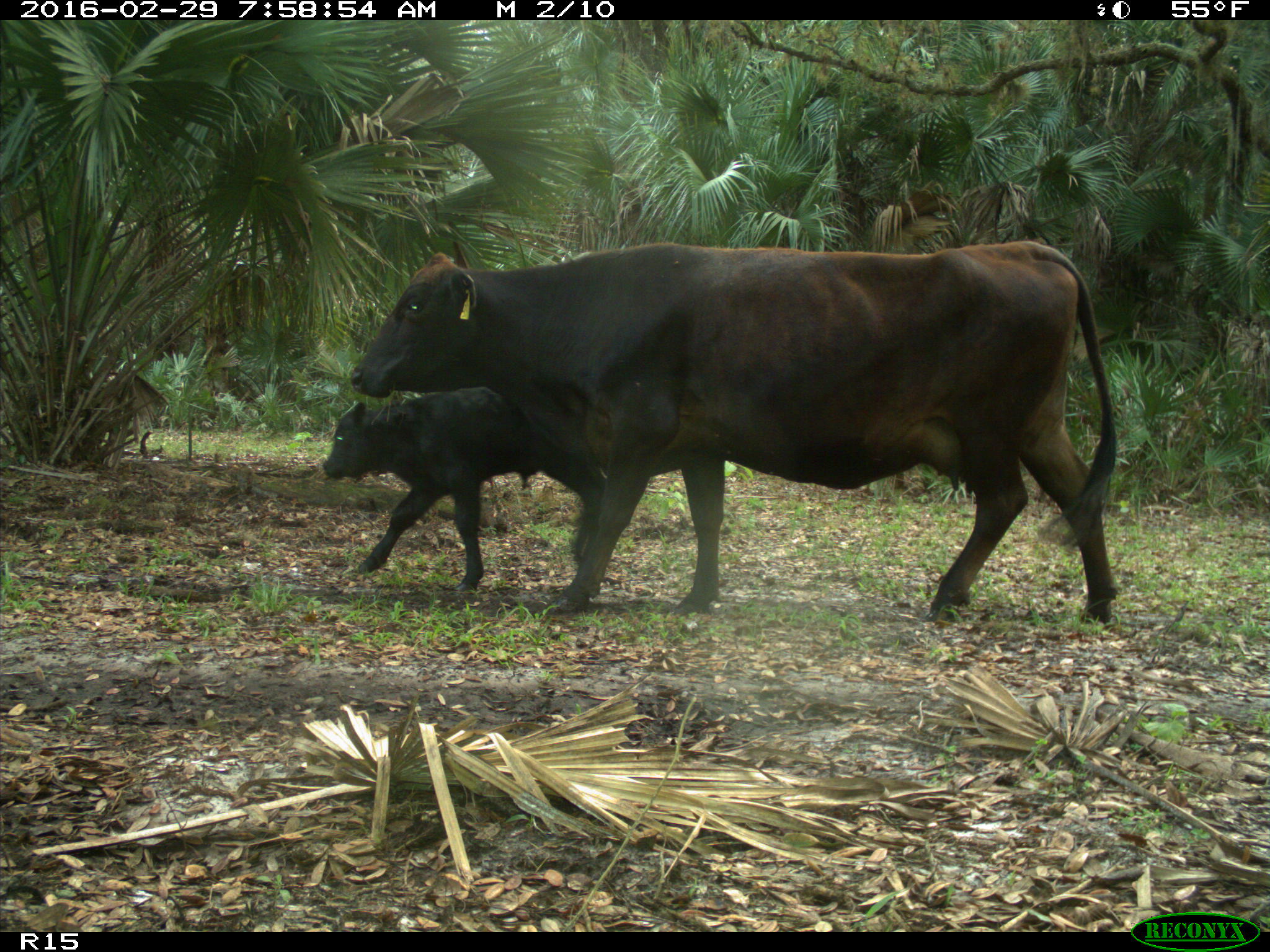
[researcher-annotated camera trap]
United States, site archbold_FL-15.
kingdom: Animalia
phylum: Chordata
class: Mammalia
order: Artiodactyla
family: Bovidae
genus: Bos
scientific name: Bos taurus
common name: domestic cow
Bos taurus (domestic cow).